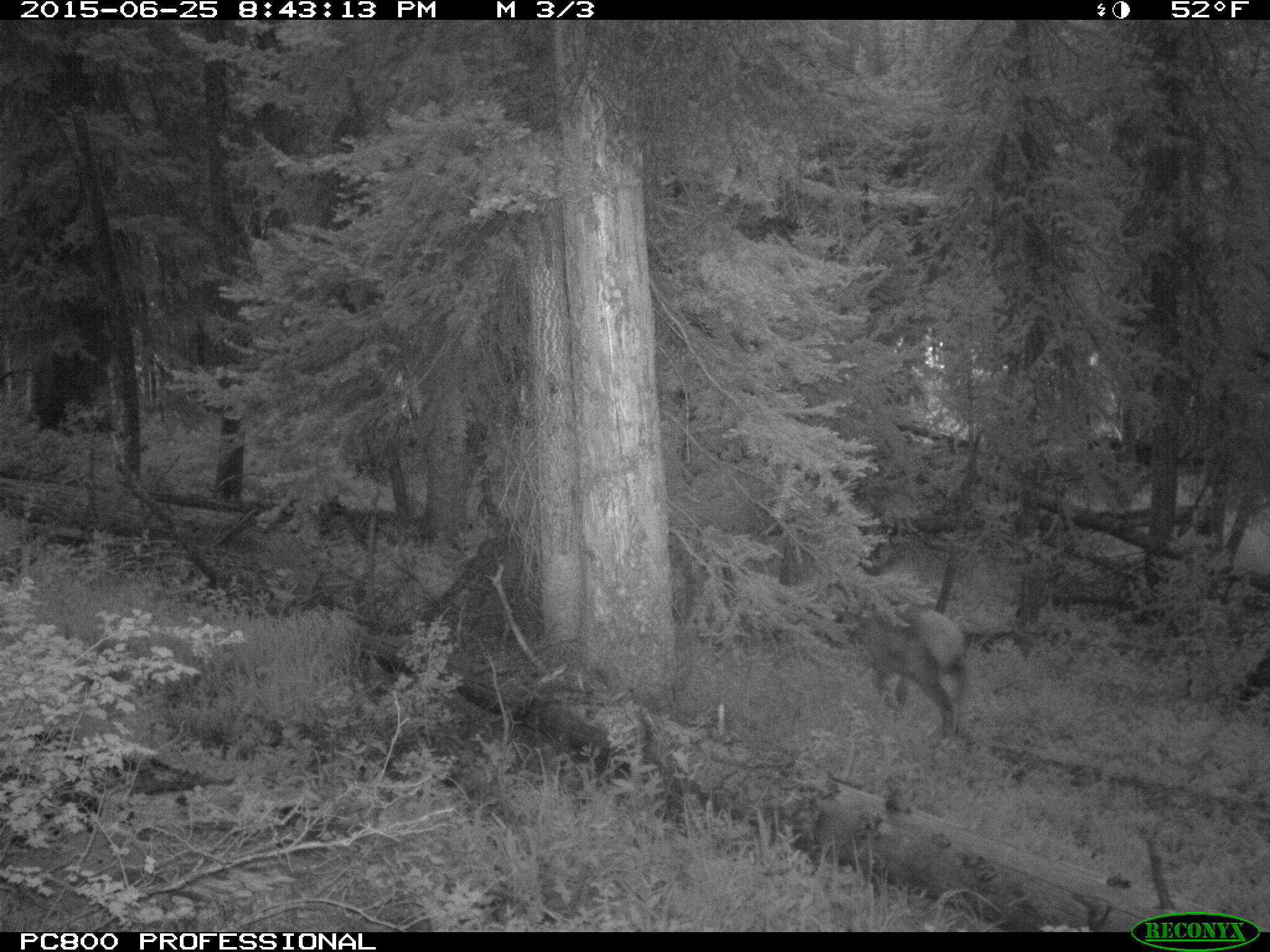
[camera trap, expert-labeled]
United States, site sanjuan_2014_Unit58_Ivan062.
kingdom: Animalia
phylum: Chordata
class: Mammalia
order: Artiodactyla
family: Cervidae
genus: Cervus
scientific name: Cervus elaphus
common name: red deer